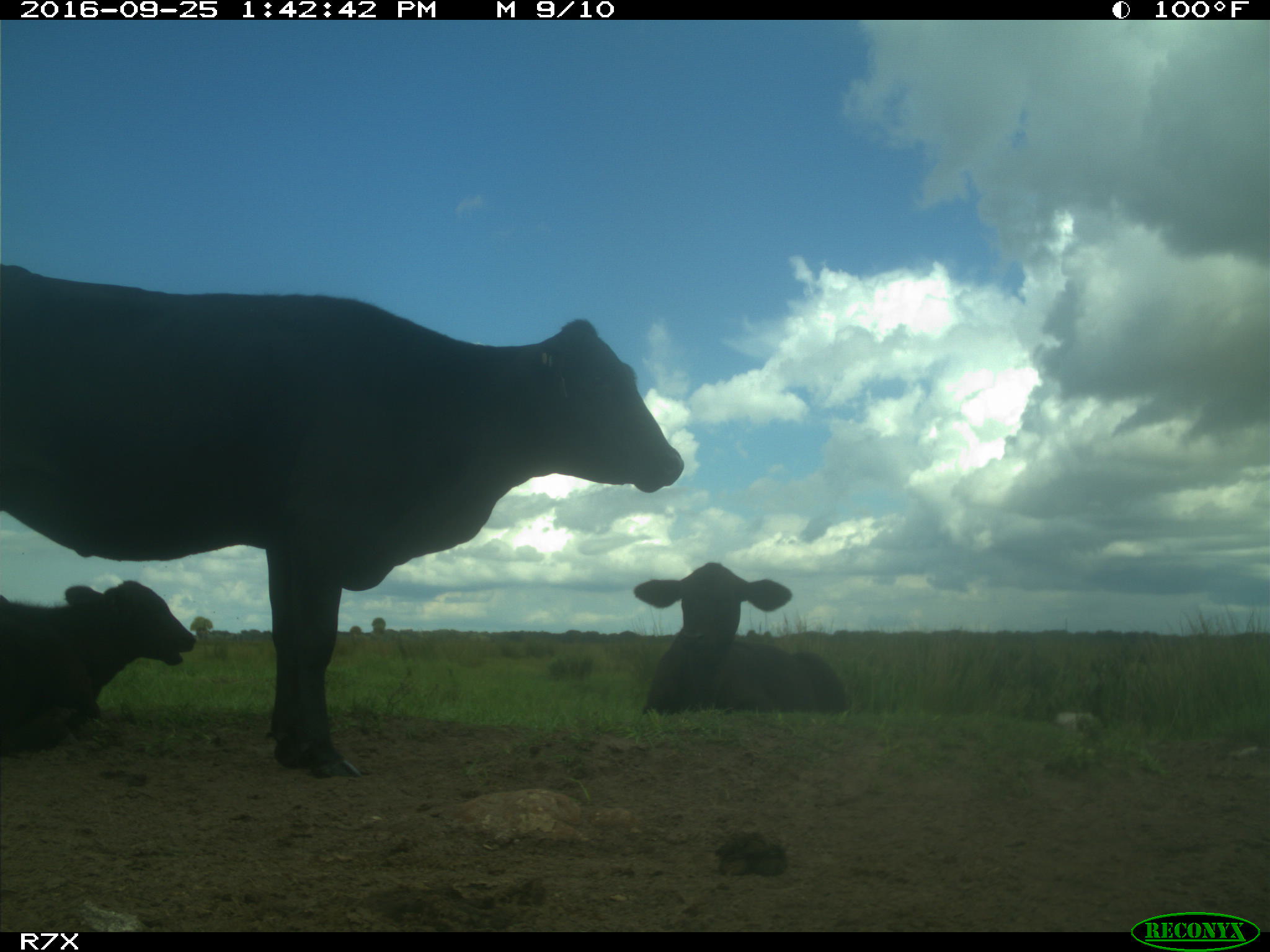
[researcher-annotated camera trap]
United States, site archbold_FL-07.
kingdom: Animalia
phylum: Chordata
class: Mammalia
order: Artiodactyla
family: Bovidae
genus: Bos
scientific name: Bos taurus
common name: domestic cow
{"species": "Bos taurus (domestic cow)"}